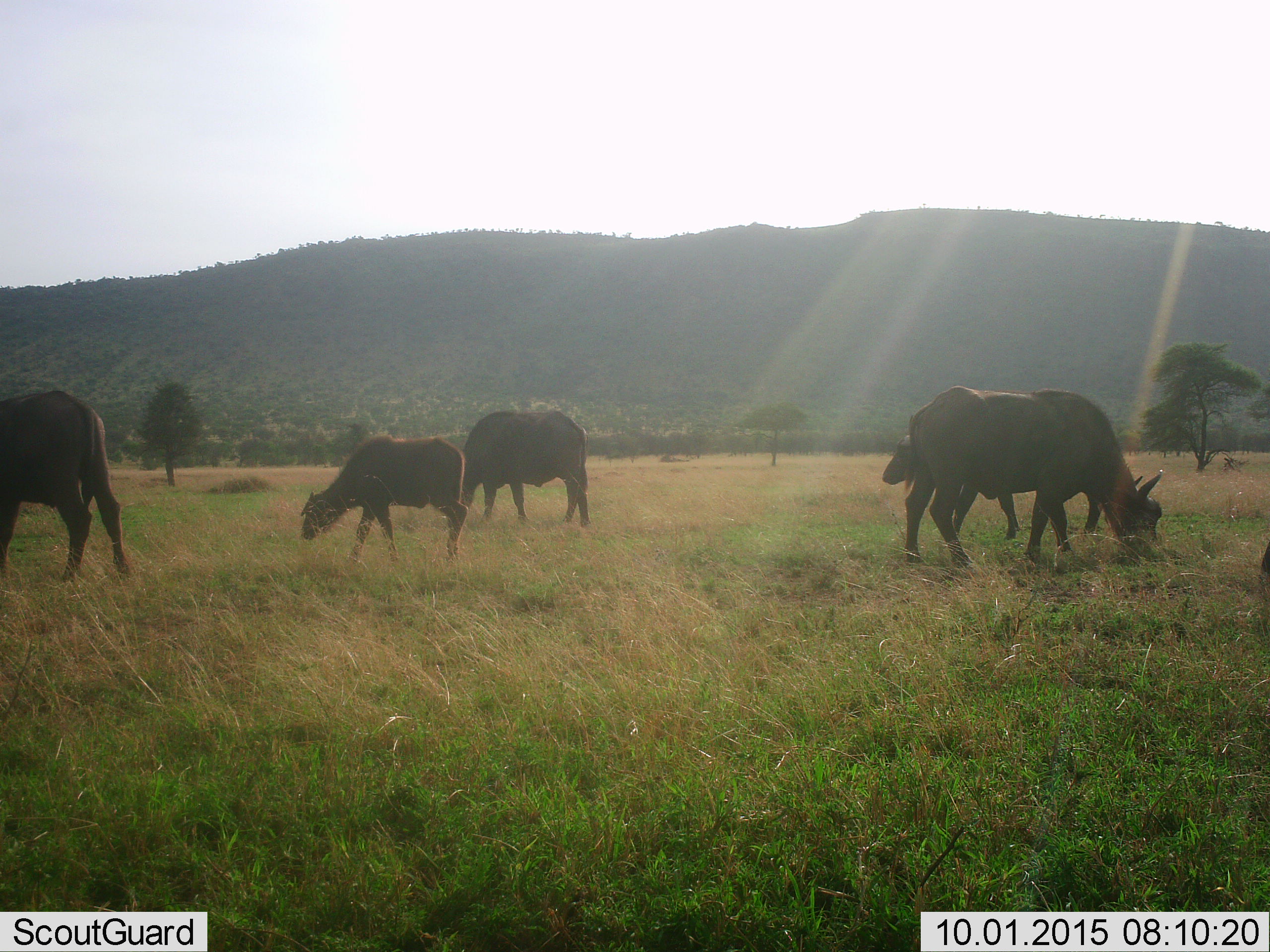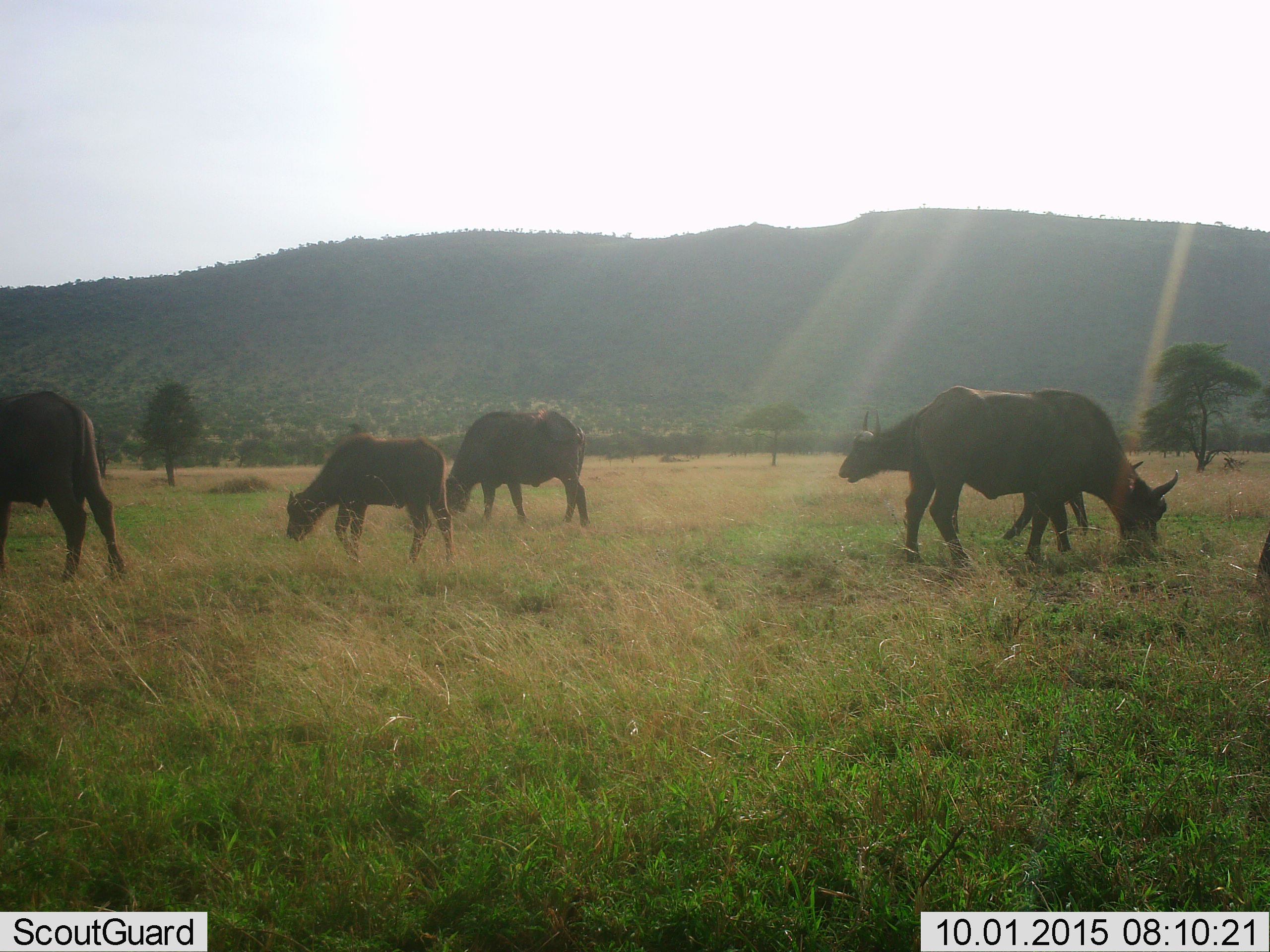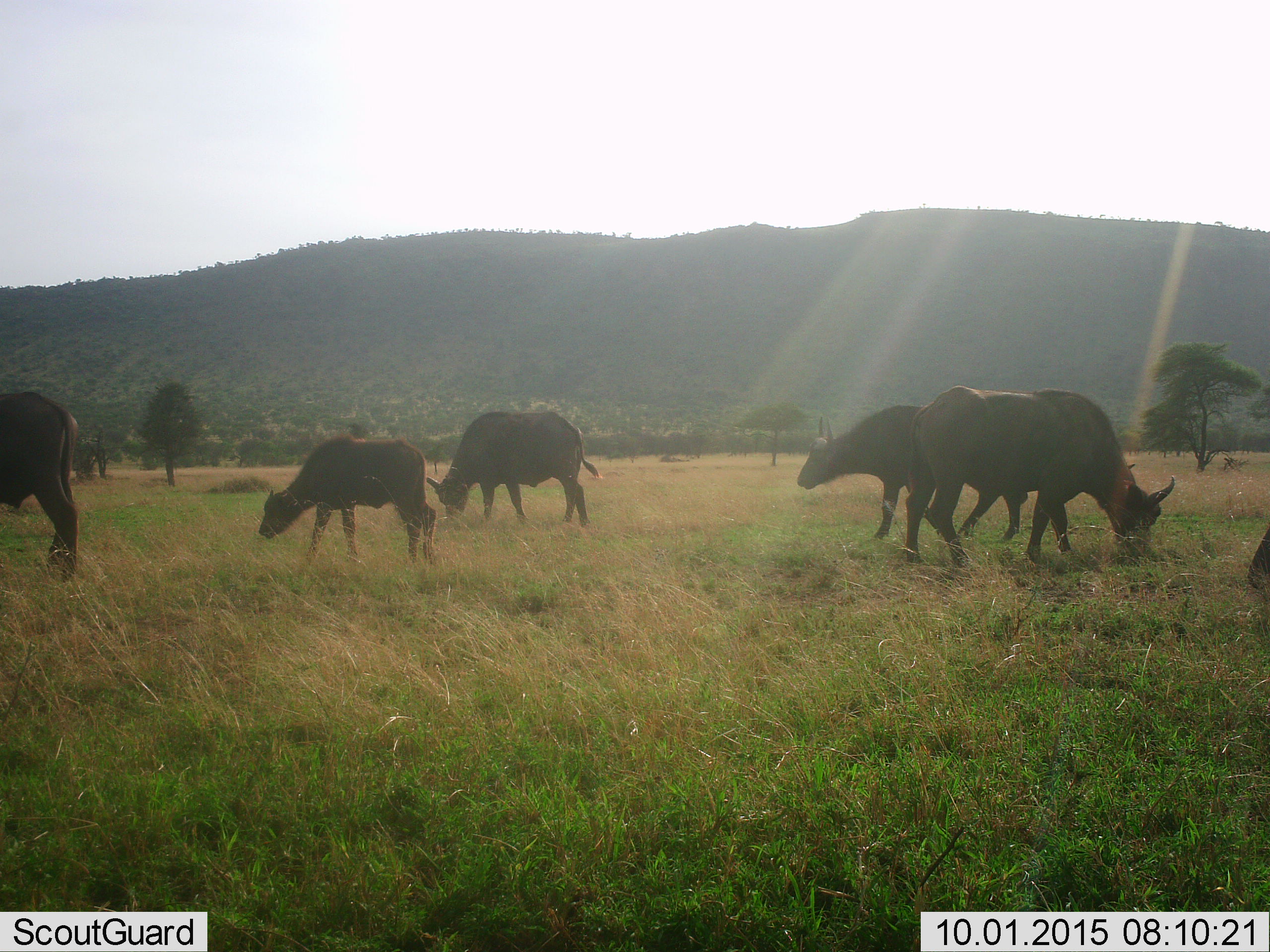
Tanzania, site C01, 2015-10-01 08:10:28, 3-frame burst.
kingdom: Animalia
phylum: Chordata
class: Mammalia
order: Artiodactyla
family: Bovidae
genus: Syncerus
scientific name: Syncerus caffer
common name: cape buffalo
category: buffalo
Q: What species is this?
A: Buffalo (cape buffalo) (Syncerus caffer).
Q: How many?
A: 6.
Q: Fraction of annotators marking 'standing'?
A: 31%.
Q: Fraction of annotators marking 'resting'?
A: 0%.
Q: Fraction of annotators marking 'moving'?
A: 69%.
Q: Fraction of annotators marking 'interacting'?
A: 0%.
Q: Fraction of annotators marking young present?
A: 77%.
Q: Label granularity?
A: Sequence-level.